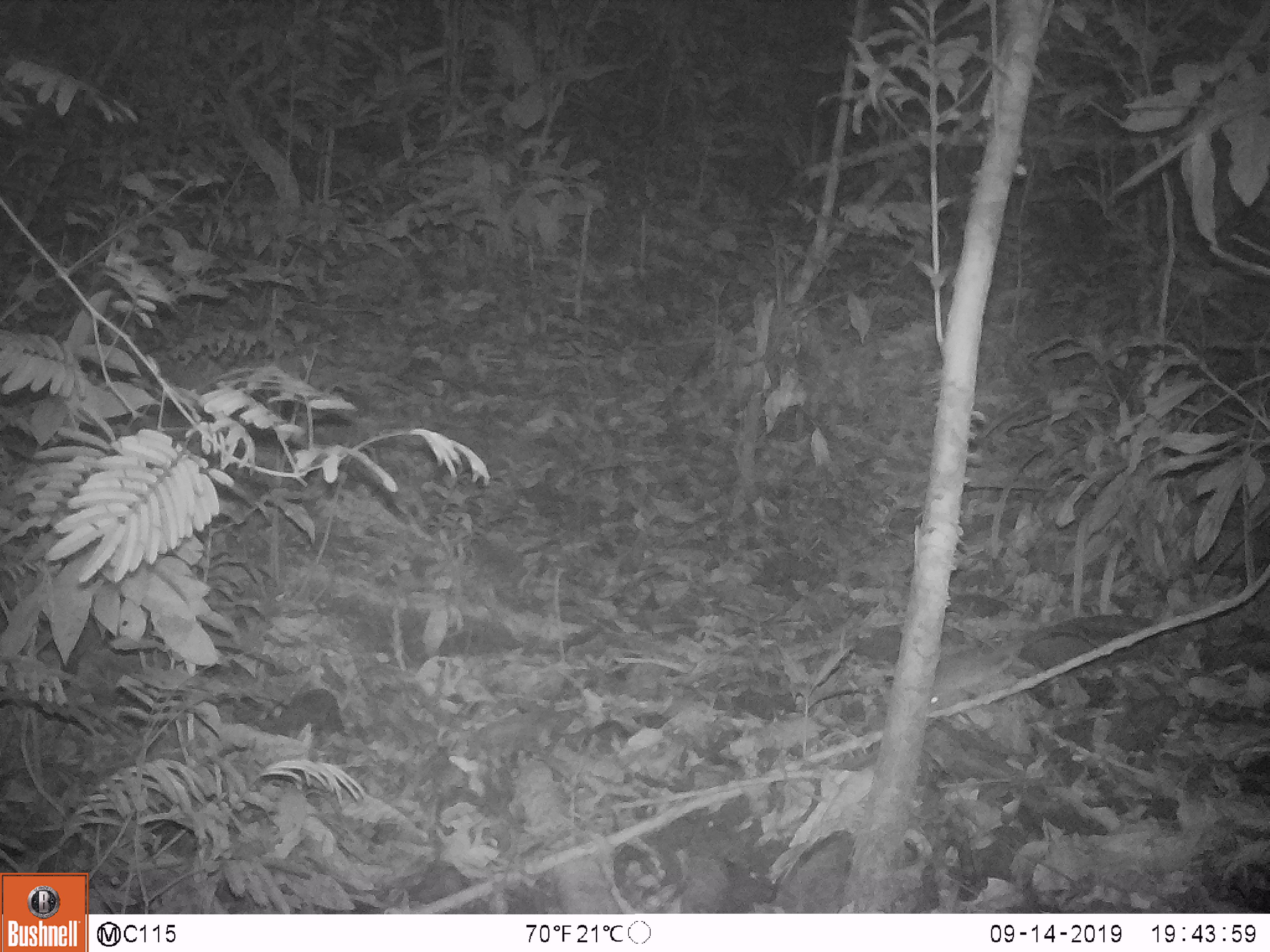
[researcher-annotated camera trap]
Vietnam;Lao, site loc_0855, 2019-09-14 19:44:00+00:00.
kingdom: Animalia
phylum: Chordata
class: Mammalia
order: Rodentia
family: Muridae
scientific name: Muridae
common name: old-world mice and rats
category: unidentified murid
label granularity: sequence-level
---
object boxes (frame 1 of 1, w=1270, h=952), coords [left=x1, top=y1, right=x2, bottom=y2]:
unidentified murid: [left=929, top=625, right=1094, bottom=705]